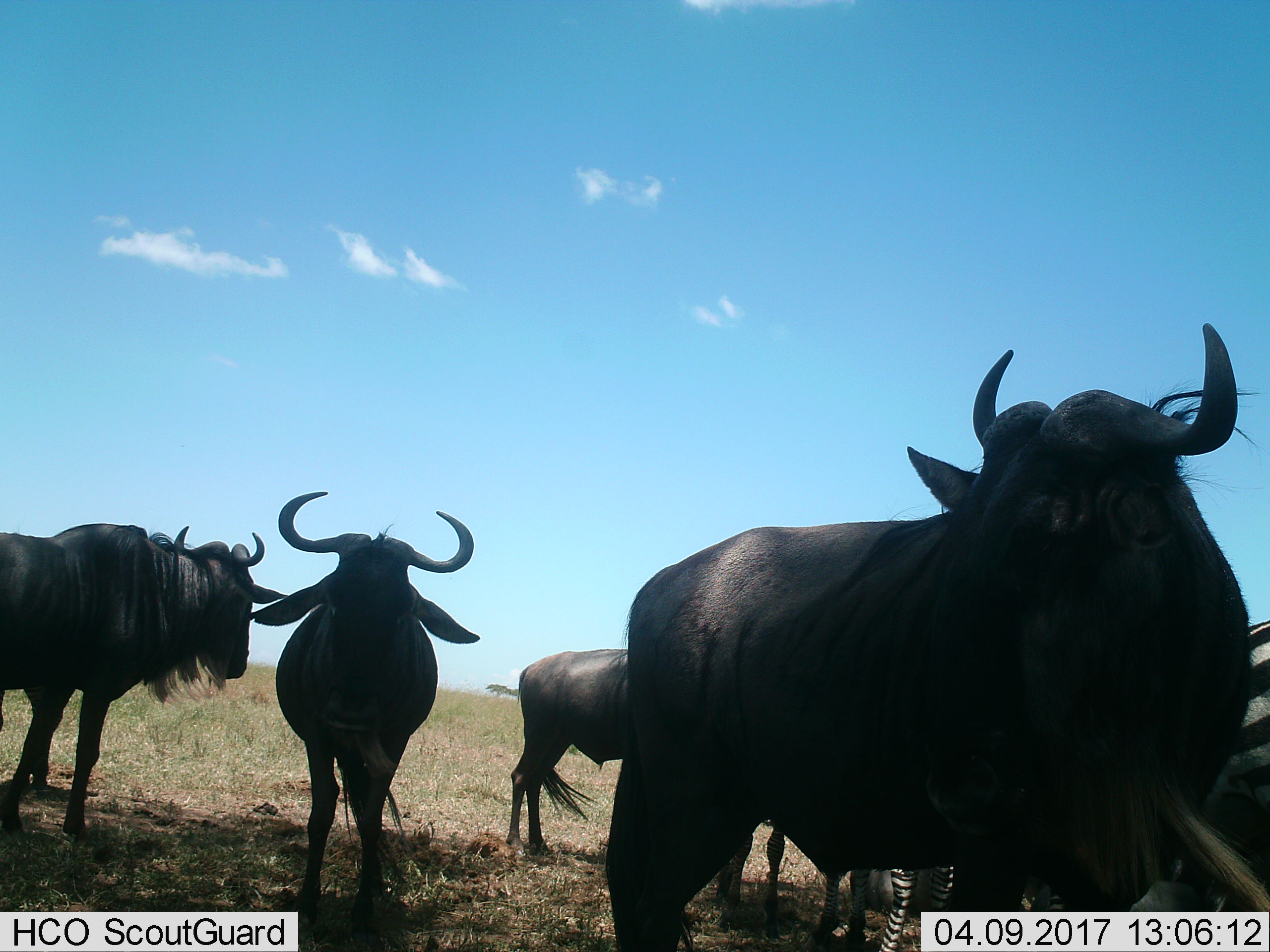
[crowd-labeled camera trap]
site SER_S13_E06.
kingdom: Animalia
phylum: Chordata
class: Mammalia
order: Artiodactyla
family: Bovidae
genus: Connochaetes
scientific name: Connochaetes taurinus taurinus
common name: blue wildebeest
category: wildebeestblue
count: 4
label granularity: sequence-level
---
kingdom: Animalia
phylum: Chordata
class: Mammalia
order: Perissodactyla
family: Equidae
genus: Equus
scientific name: Equus quagga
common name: plains zebra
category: zebraplains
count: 2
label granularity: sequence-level